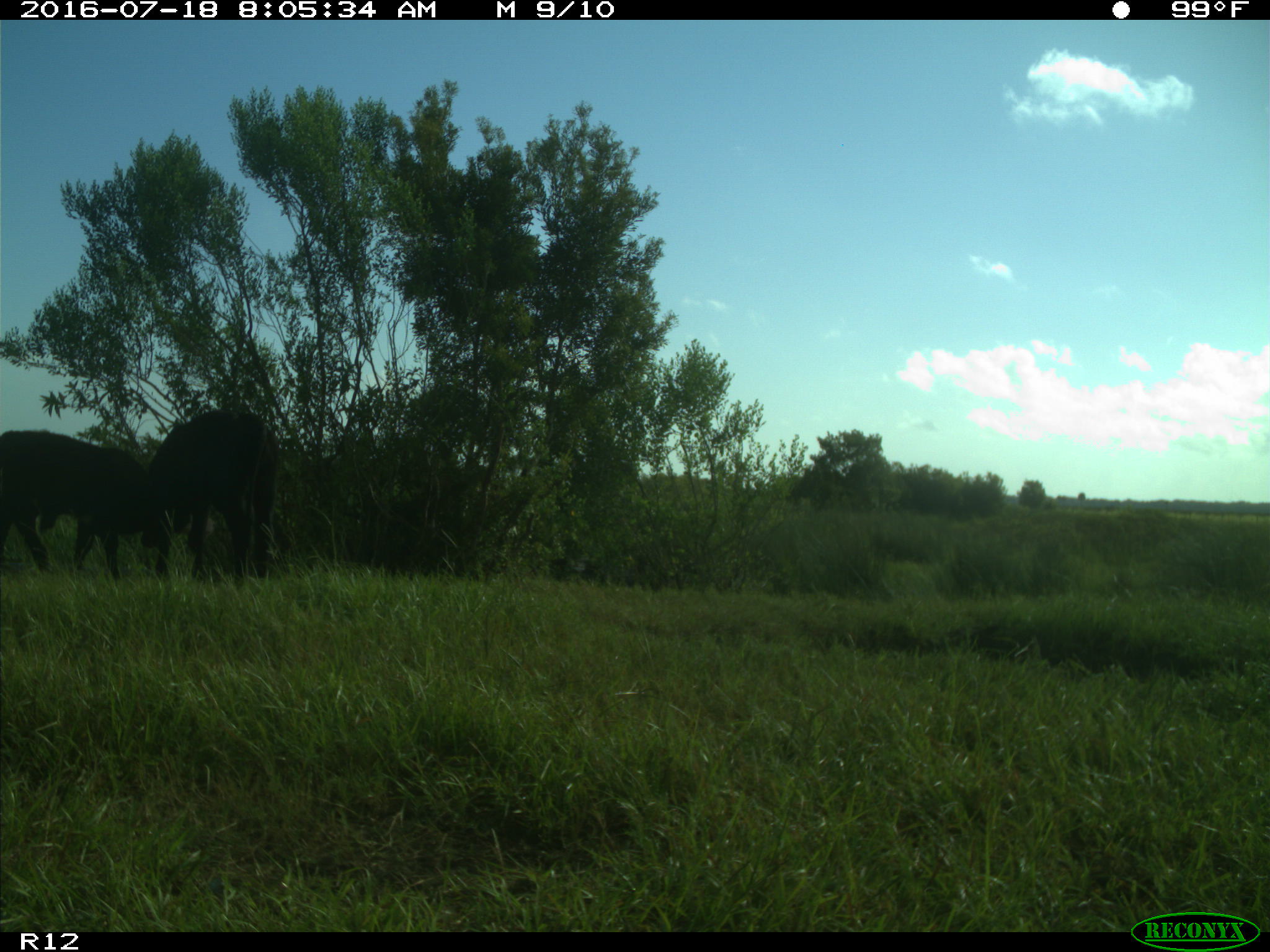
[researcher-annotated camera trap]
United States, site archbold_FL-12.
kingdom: Animalia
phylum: Chordata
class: Mammalia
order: Artiodactyla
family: Bovidae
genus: Bos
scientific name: Bos taurus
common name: domestic cow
Bos taurus (domestic cow).